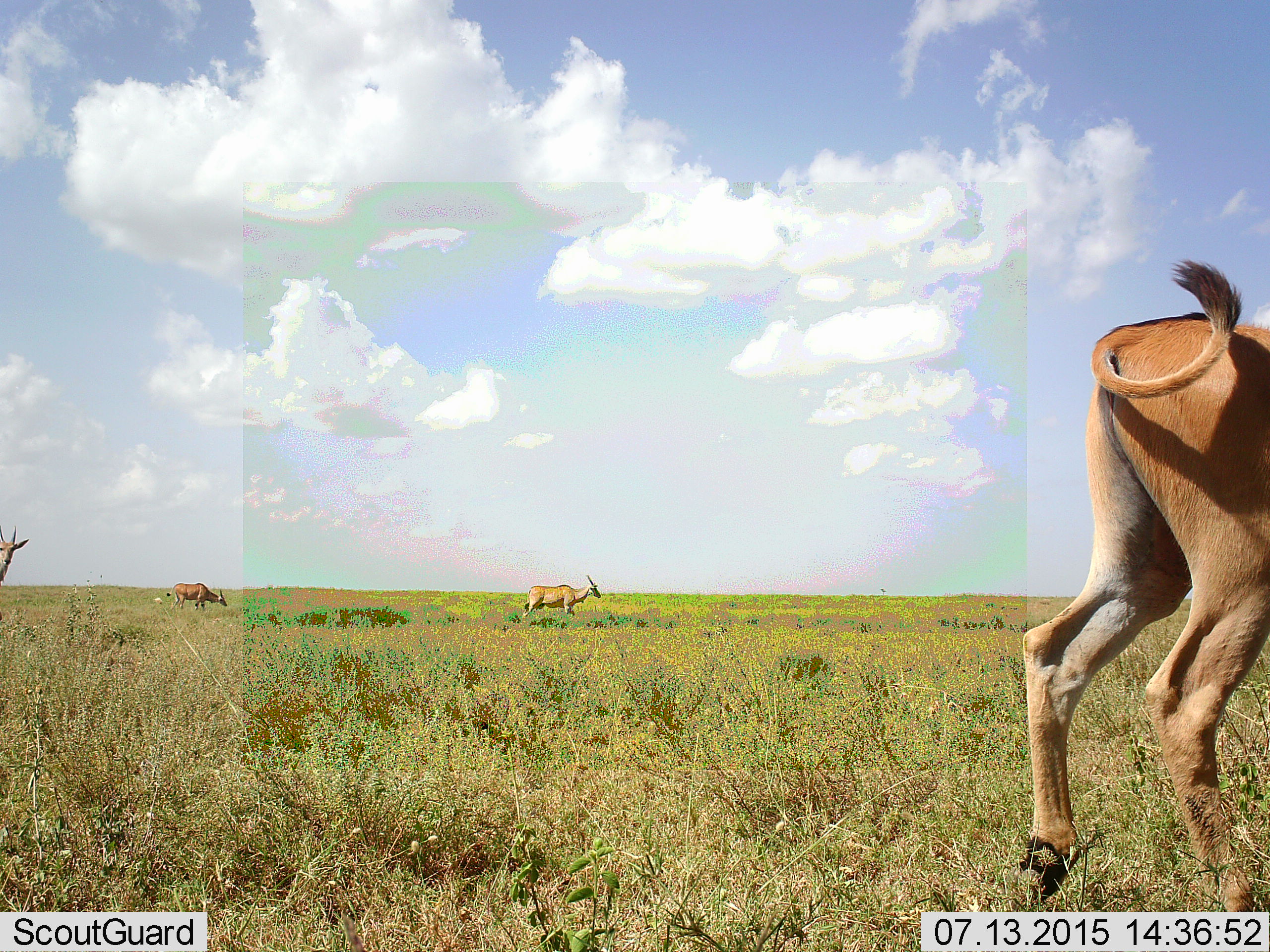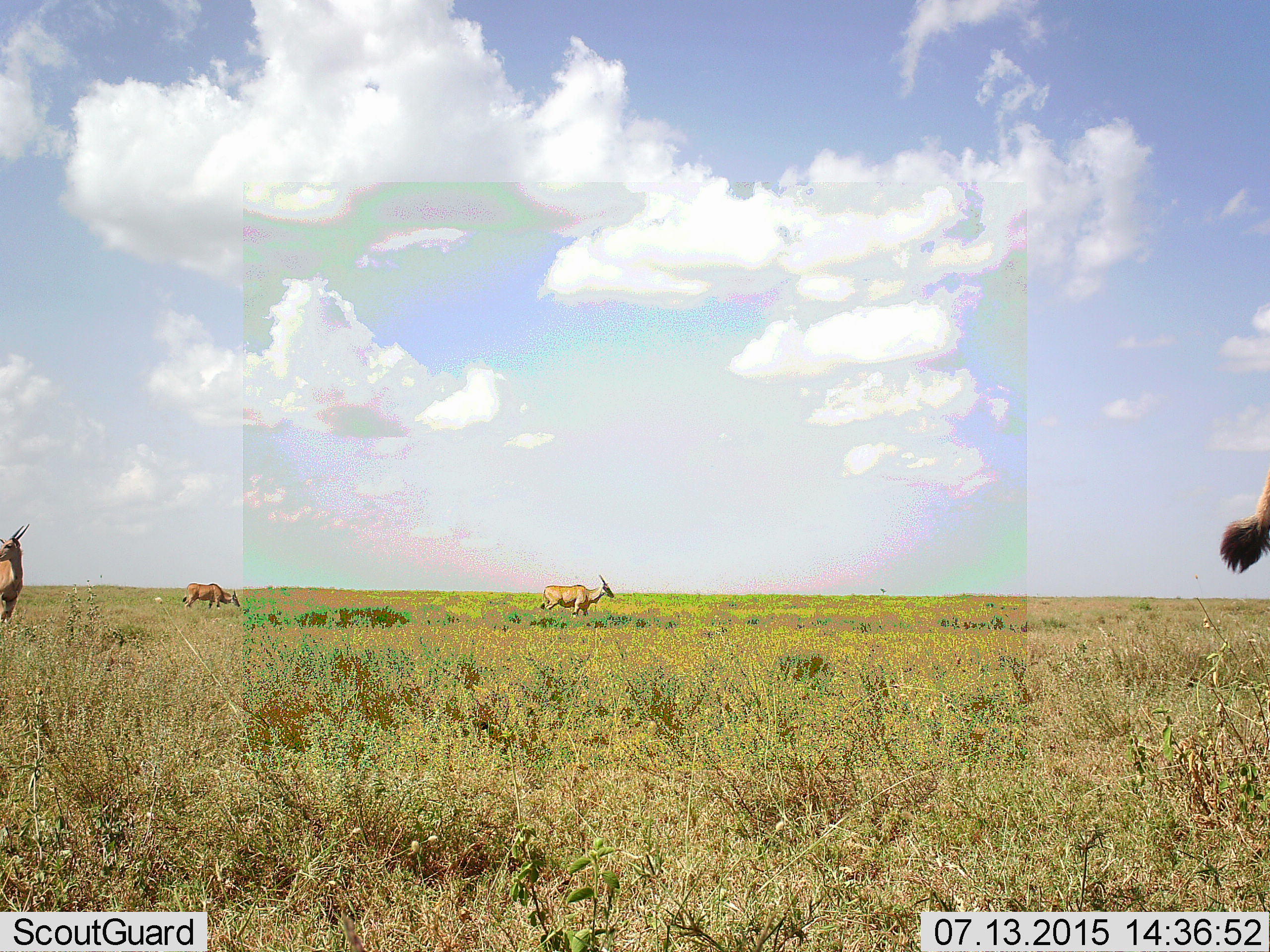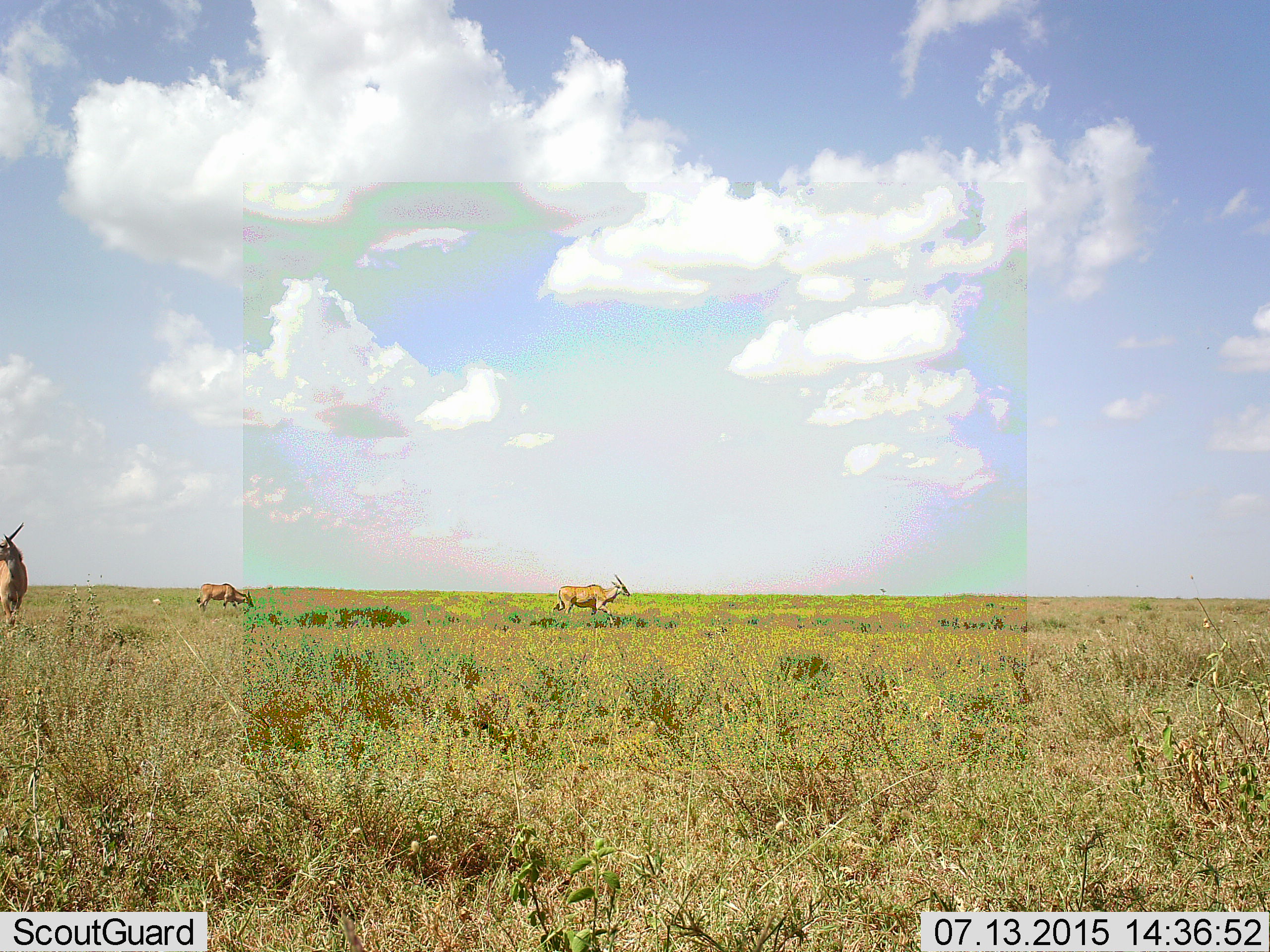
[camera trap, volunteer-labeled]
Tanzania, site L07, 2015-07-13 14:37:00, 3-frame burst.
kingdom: Animalia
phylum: Chordata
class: Mammalia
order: Artiodactyla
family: Bovidae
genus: Tragelaphus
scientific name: Tragelaphus oryx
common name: eland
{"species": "eland (Tragelaphus oryx)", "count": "4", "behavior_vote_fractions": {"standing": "20%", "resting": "0%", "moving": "80%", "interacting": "0%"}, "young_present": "0%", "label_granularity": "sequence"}